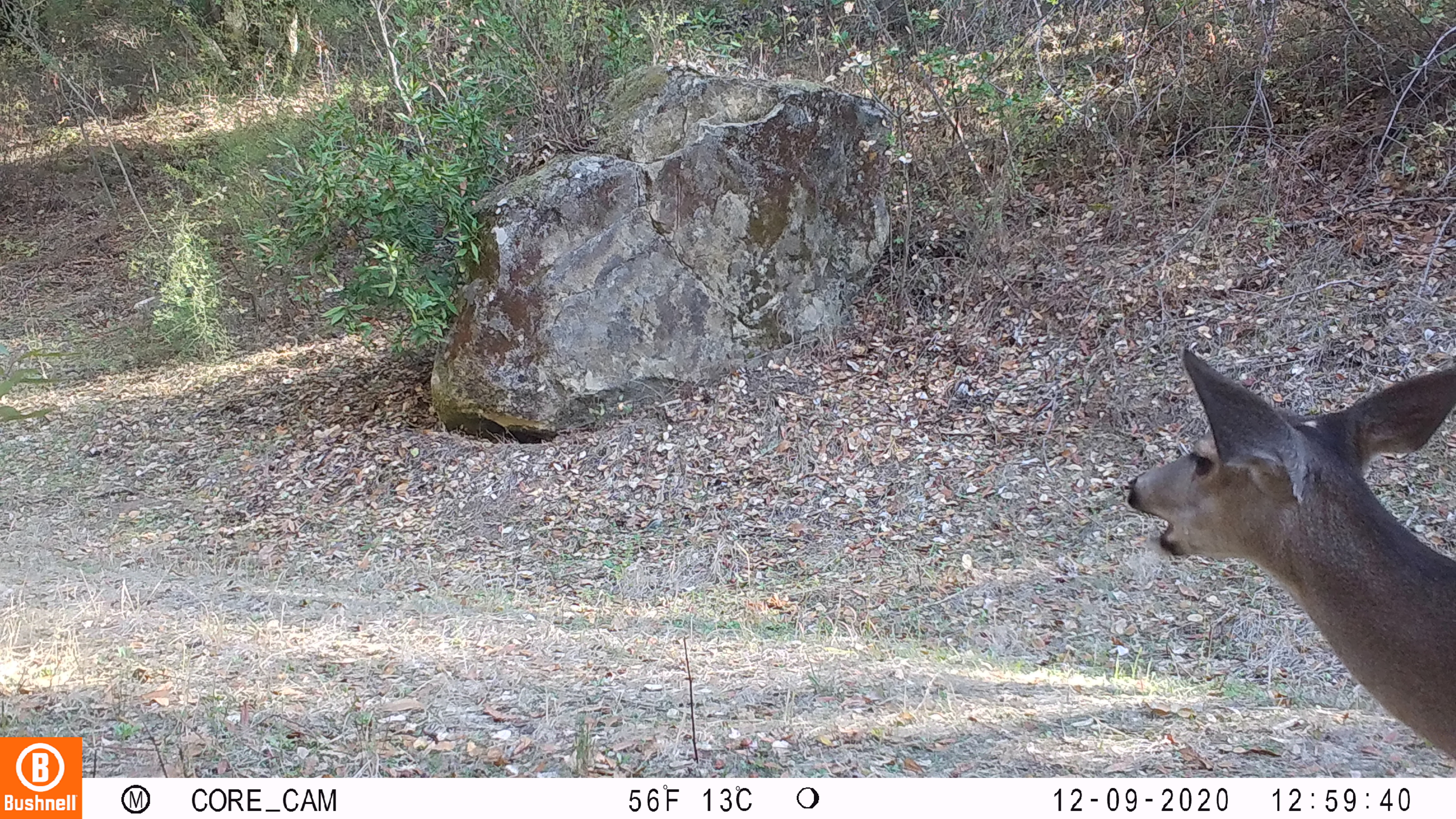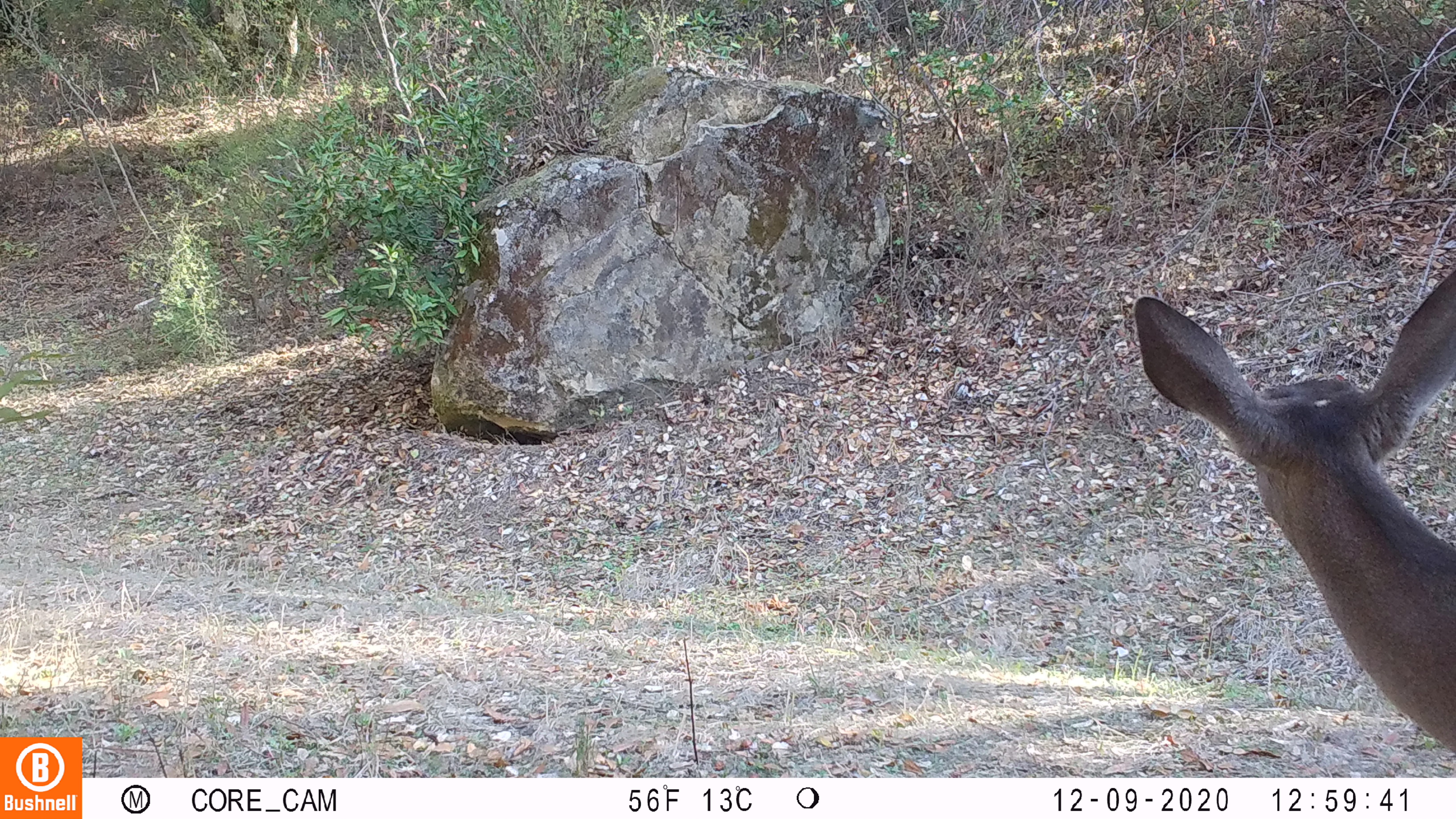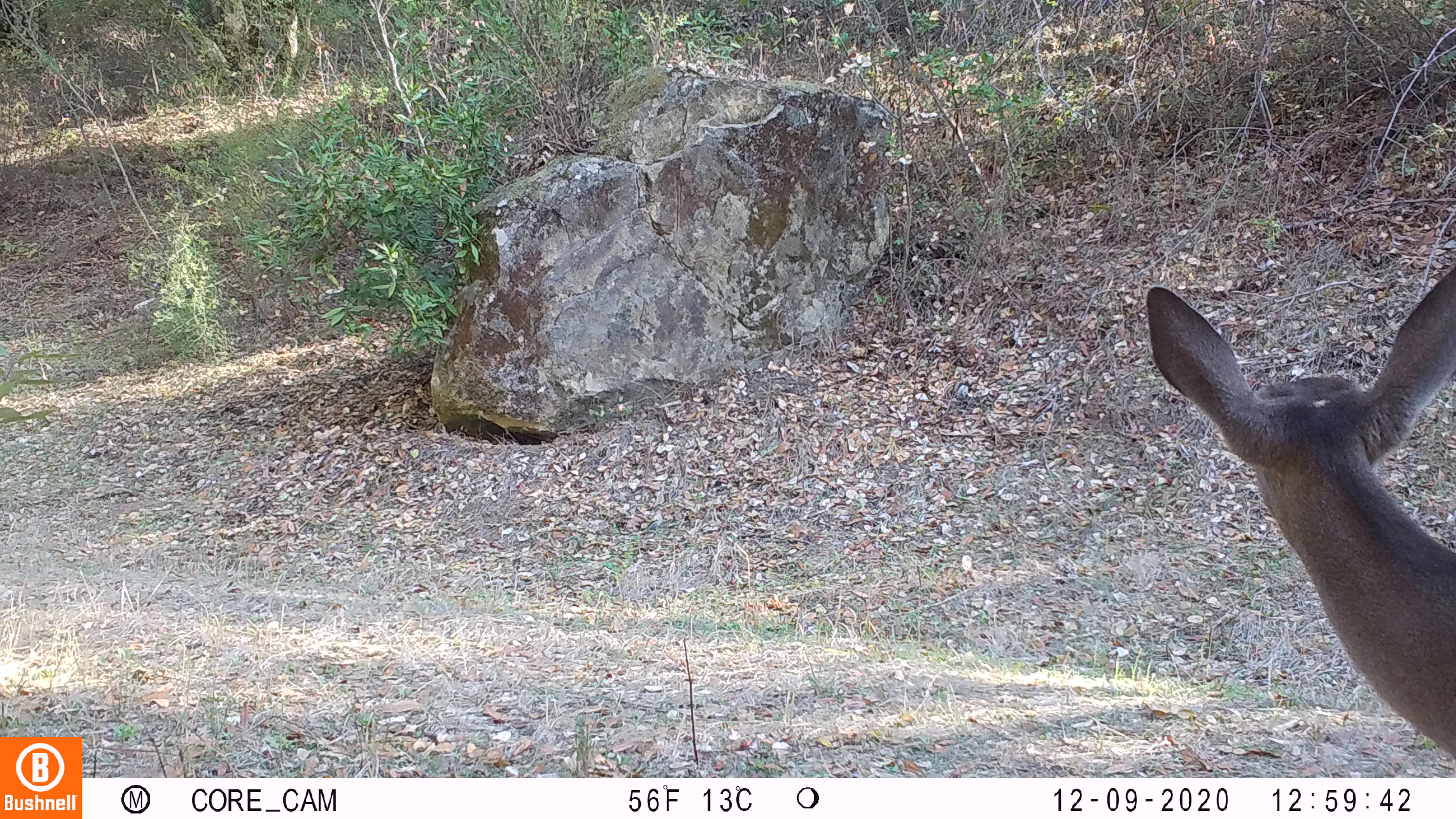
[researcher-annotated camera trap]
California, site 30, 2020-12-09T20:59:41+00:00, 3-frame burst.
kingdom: Animalia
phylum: Chordata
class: Mammalia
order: Artiodactyla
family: Cervidae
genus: Odocoileus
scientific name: Odocoileus hemionus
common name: mule deer